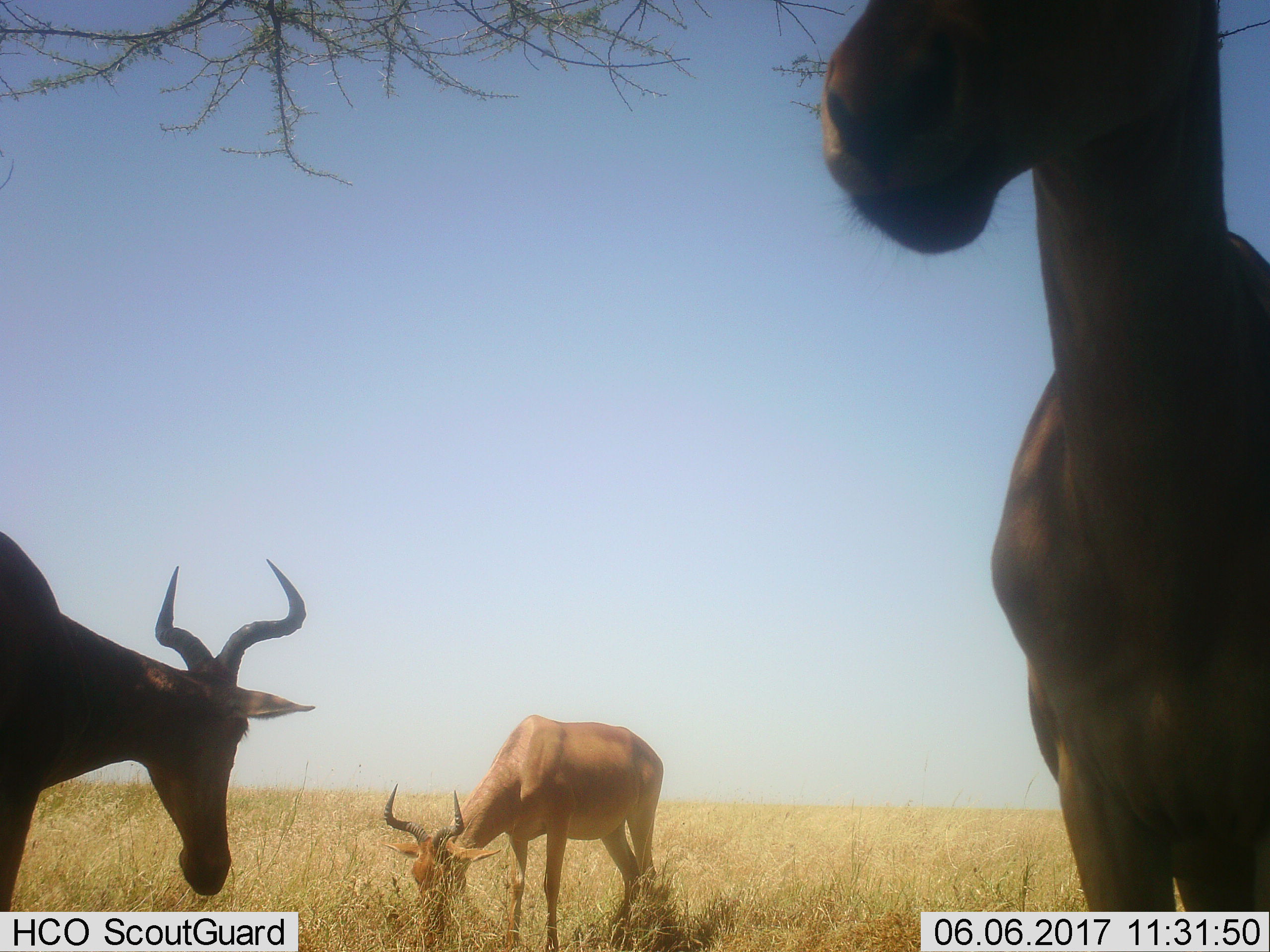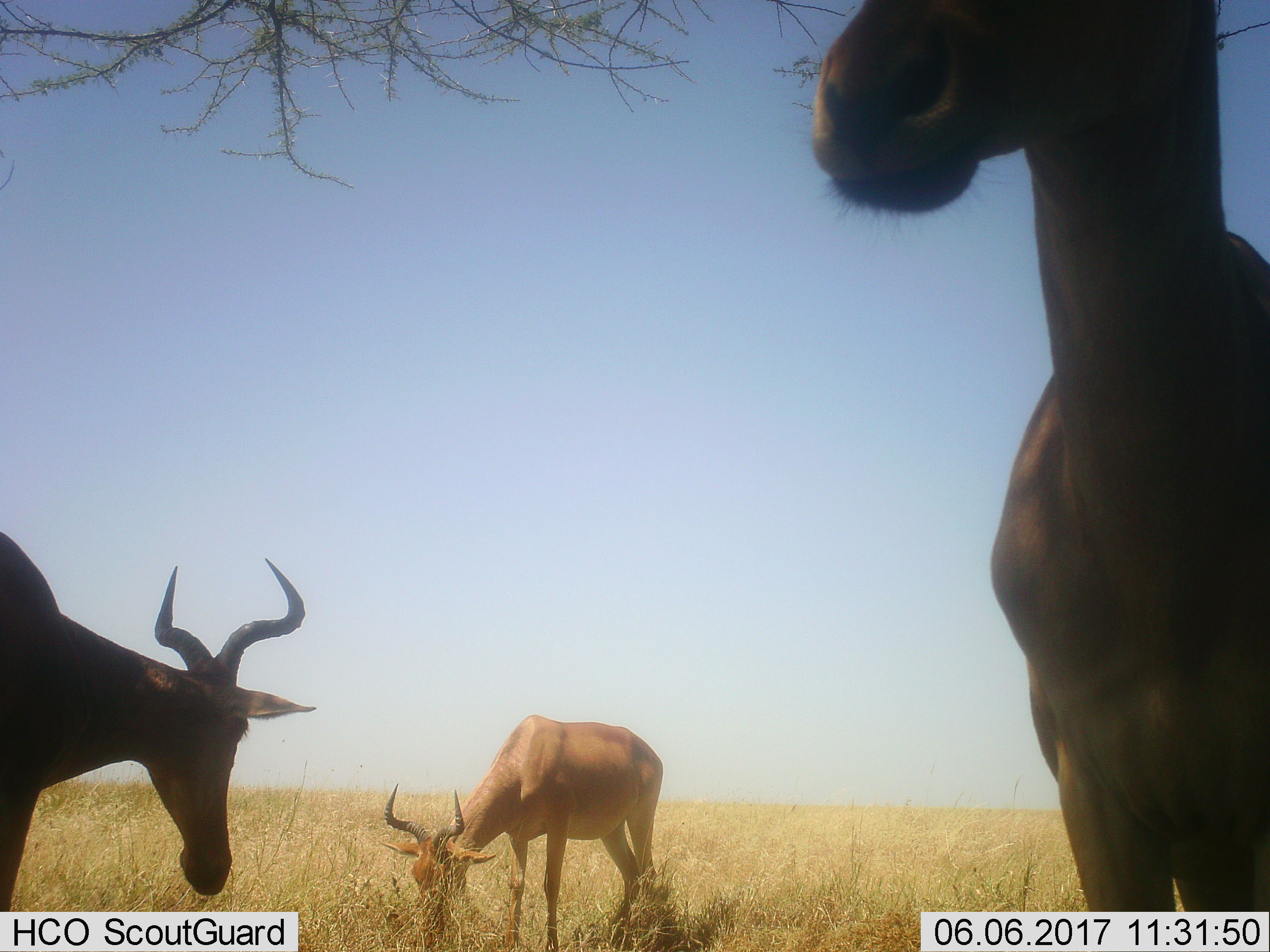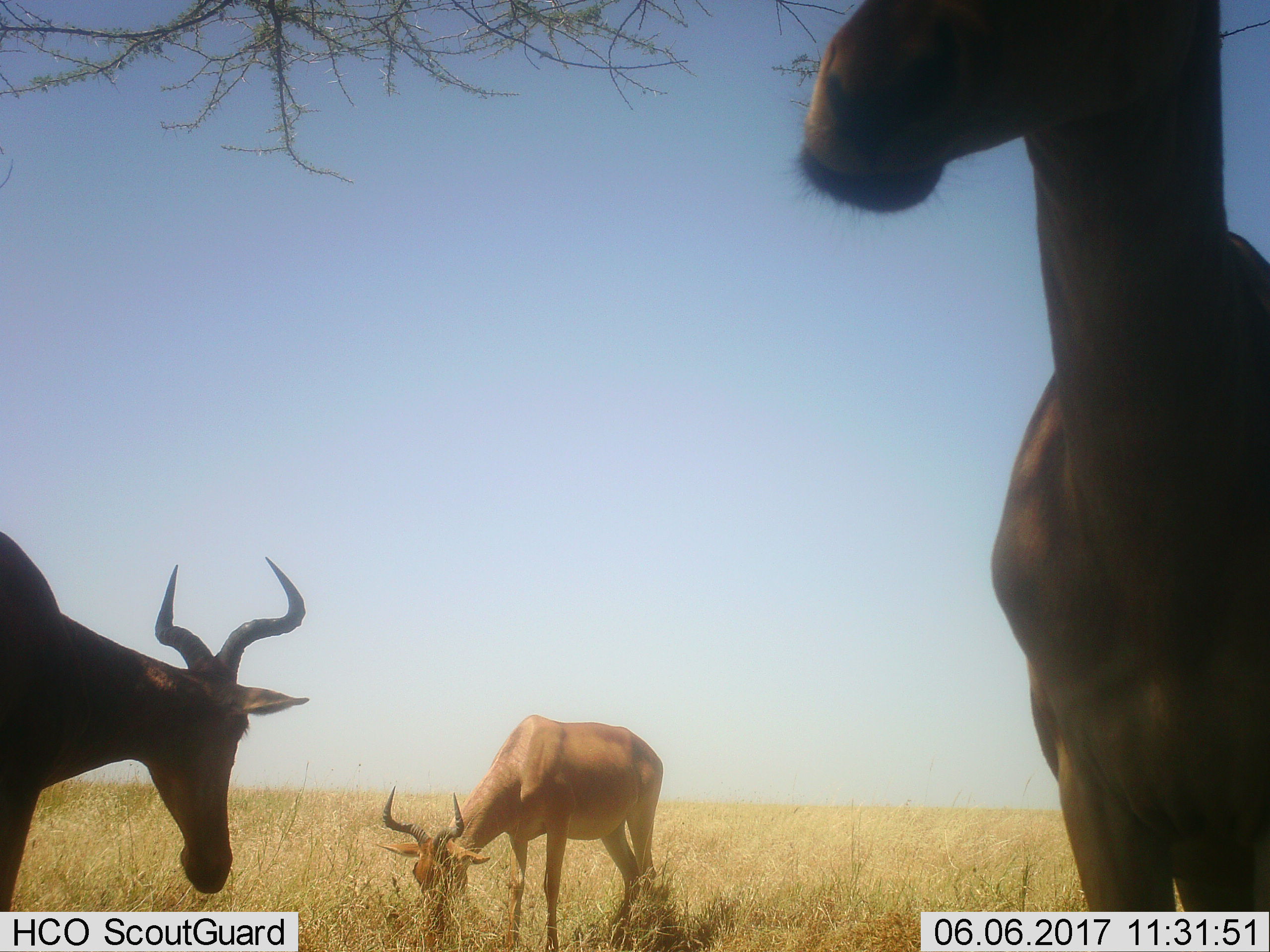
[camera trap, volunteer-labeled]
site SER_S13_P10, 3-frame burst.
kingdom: Animalia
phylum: Chordata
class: Mammalia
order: Artiodactyla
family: Bovidae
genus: Alcelaphus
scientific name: Alcelaphus buselaphus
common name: hartebeest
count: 3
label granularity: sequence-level